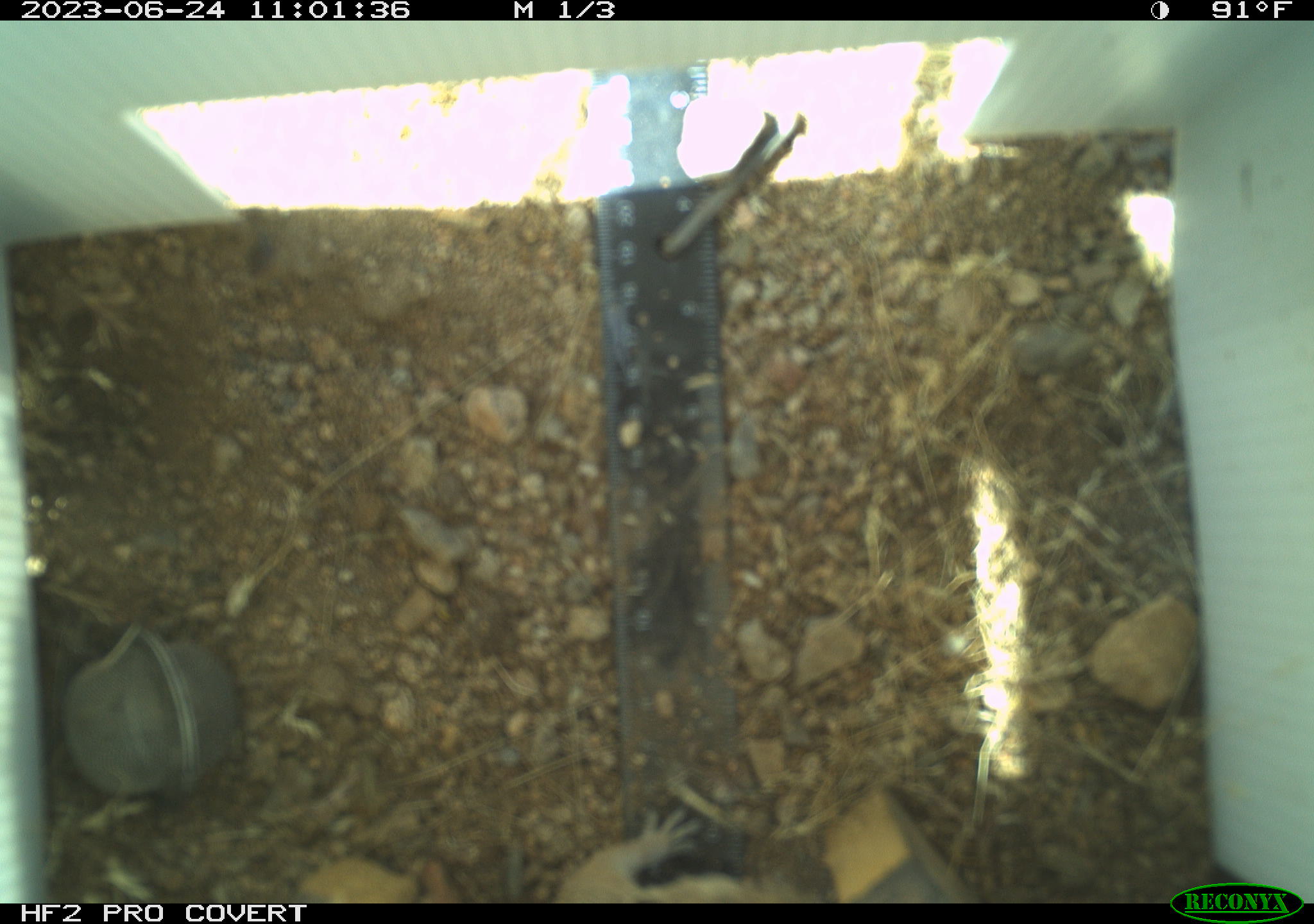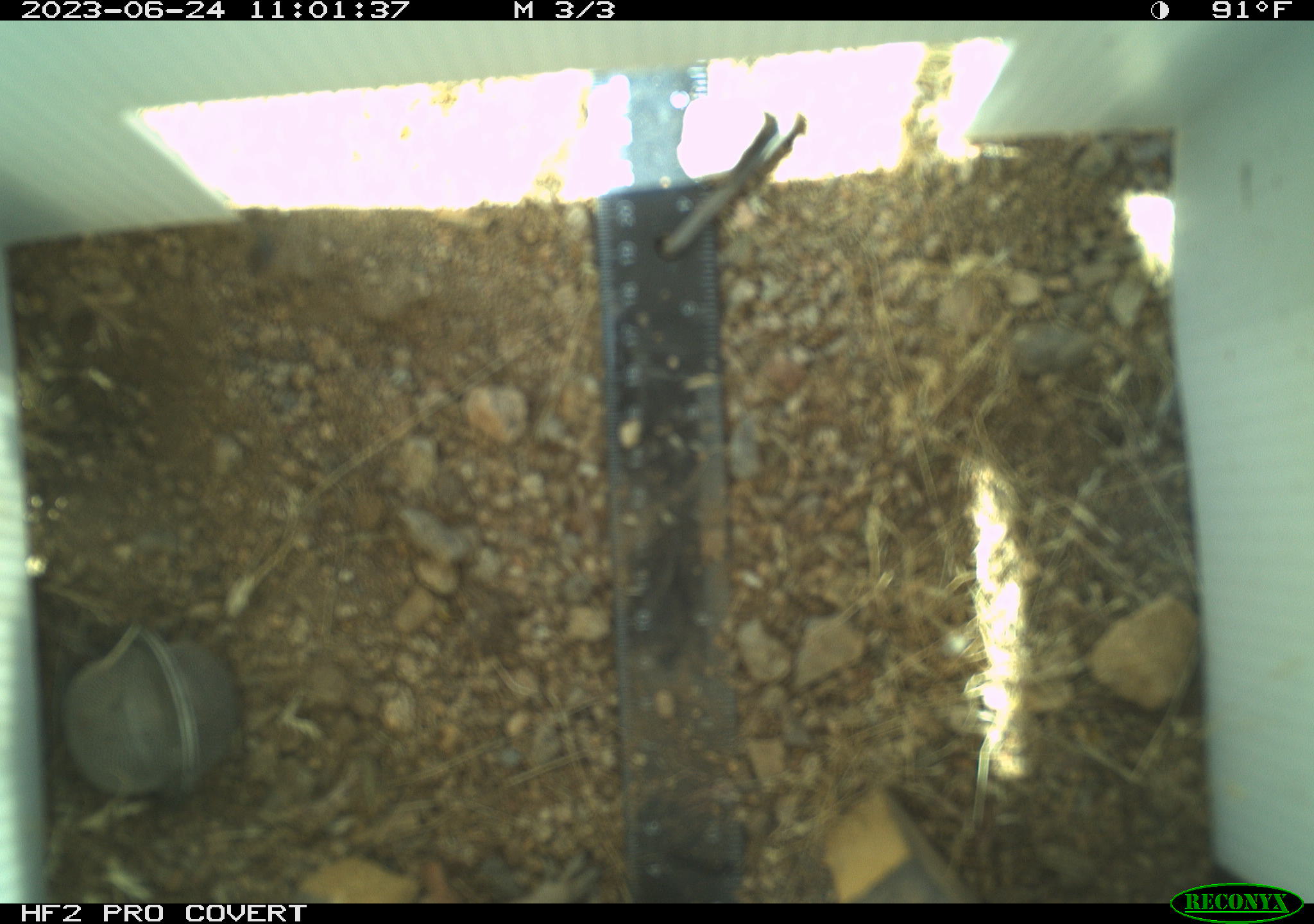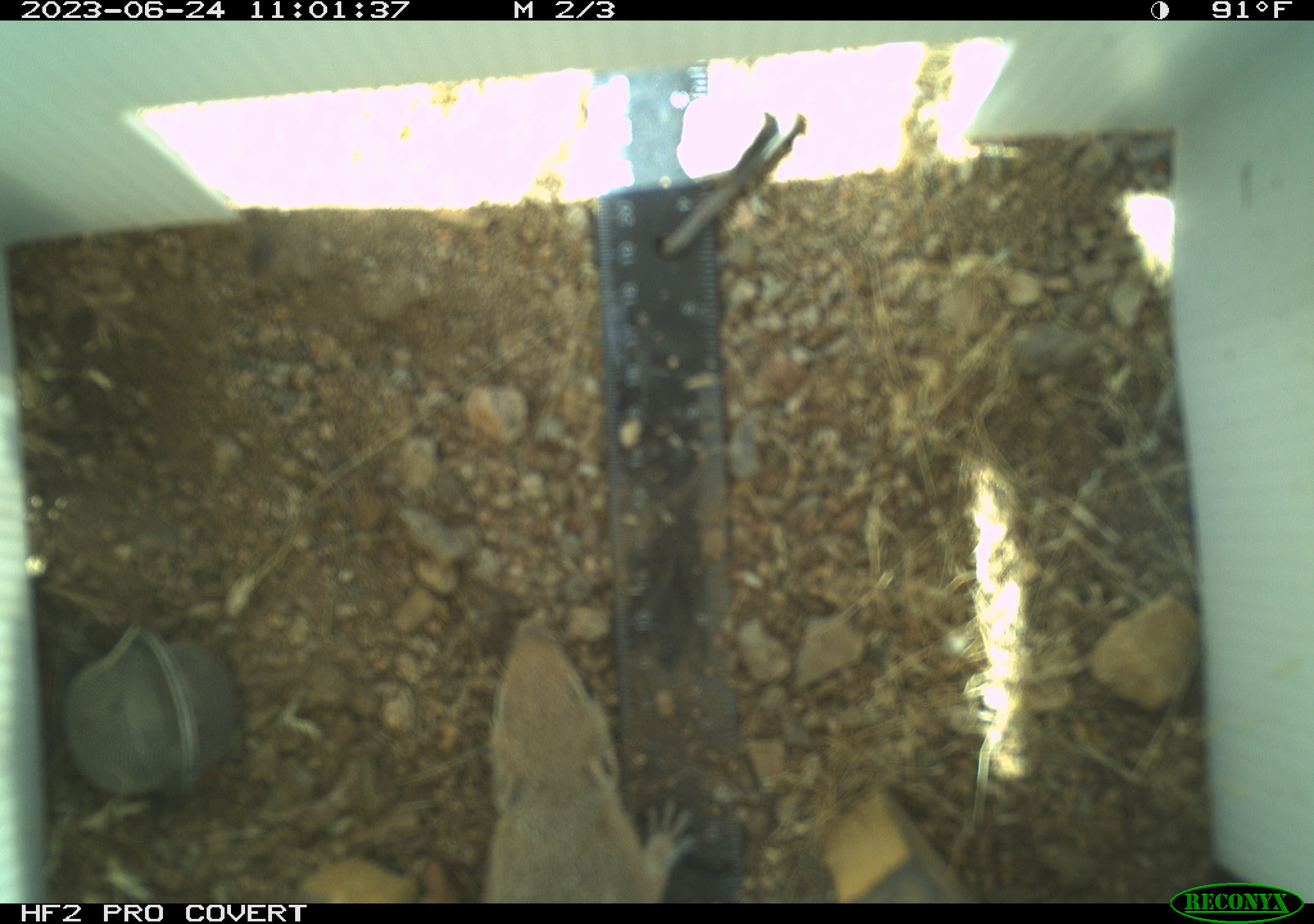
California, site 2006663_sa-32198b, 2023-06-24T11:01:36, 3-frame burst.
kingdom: Animalia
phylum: Chordata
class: Mammalia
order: Rodentia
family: Sciuridae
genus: Ammospermophilus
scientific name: Ammospermophilus leucurus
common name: white-tailed antelope squirrel